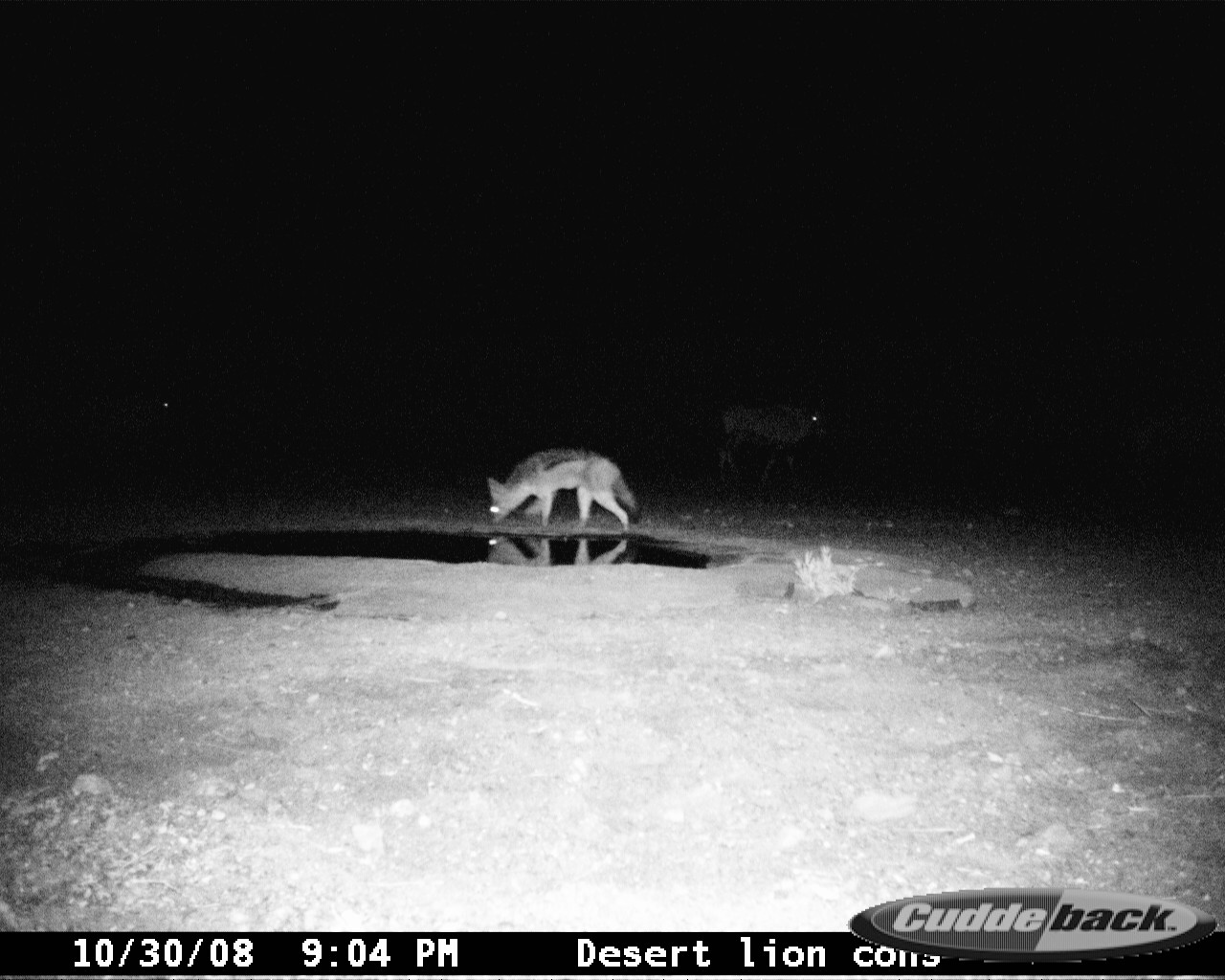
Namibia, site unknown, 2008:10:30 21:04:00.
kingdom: Animalia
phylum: Chordata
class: Mammalia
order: Carnivora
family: Canidae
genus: Lupulella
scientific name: Lupulella mesomelas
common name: black-backed jackal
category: canis mesomelas